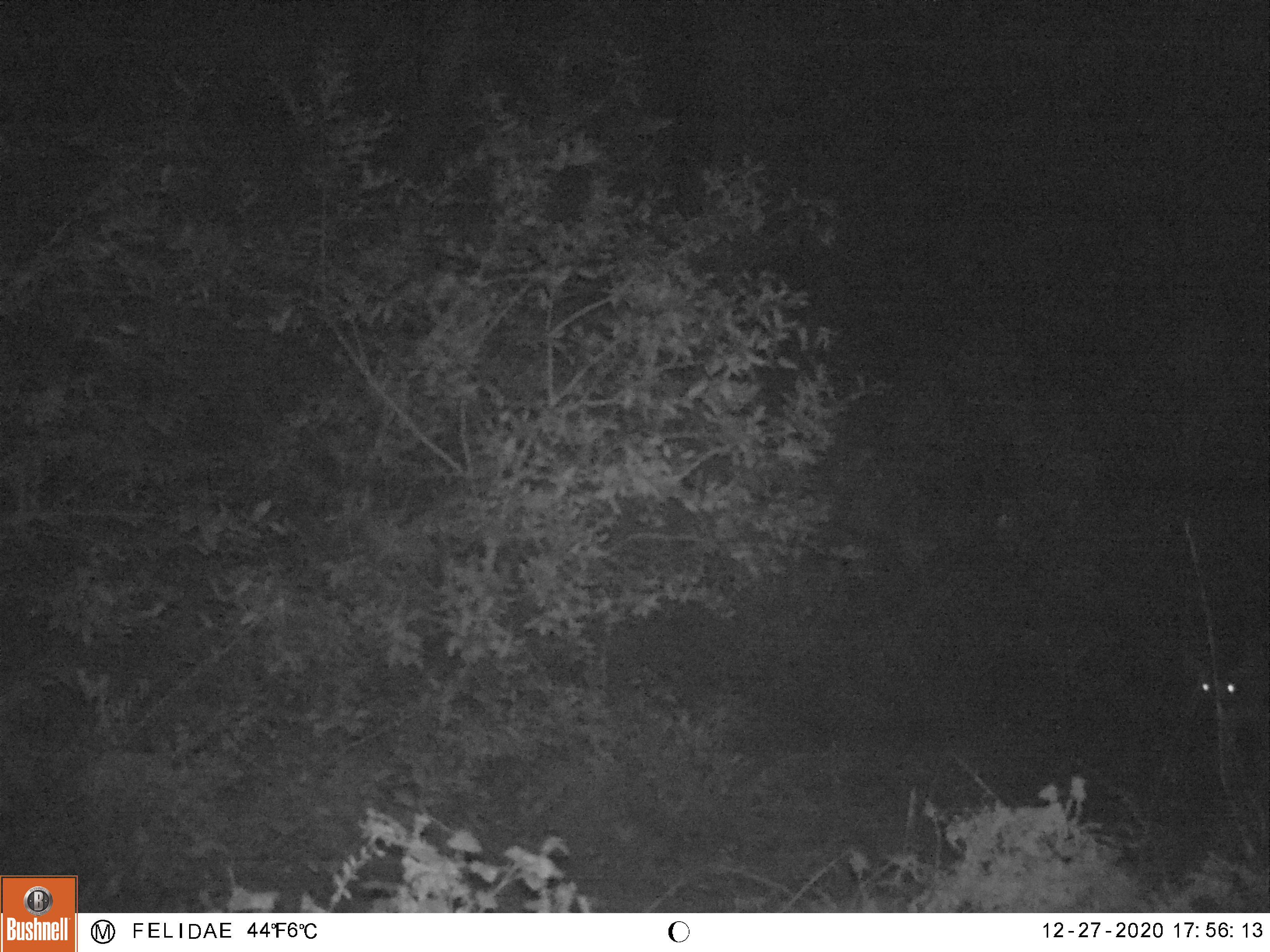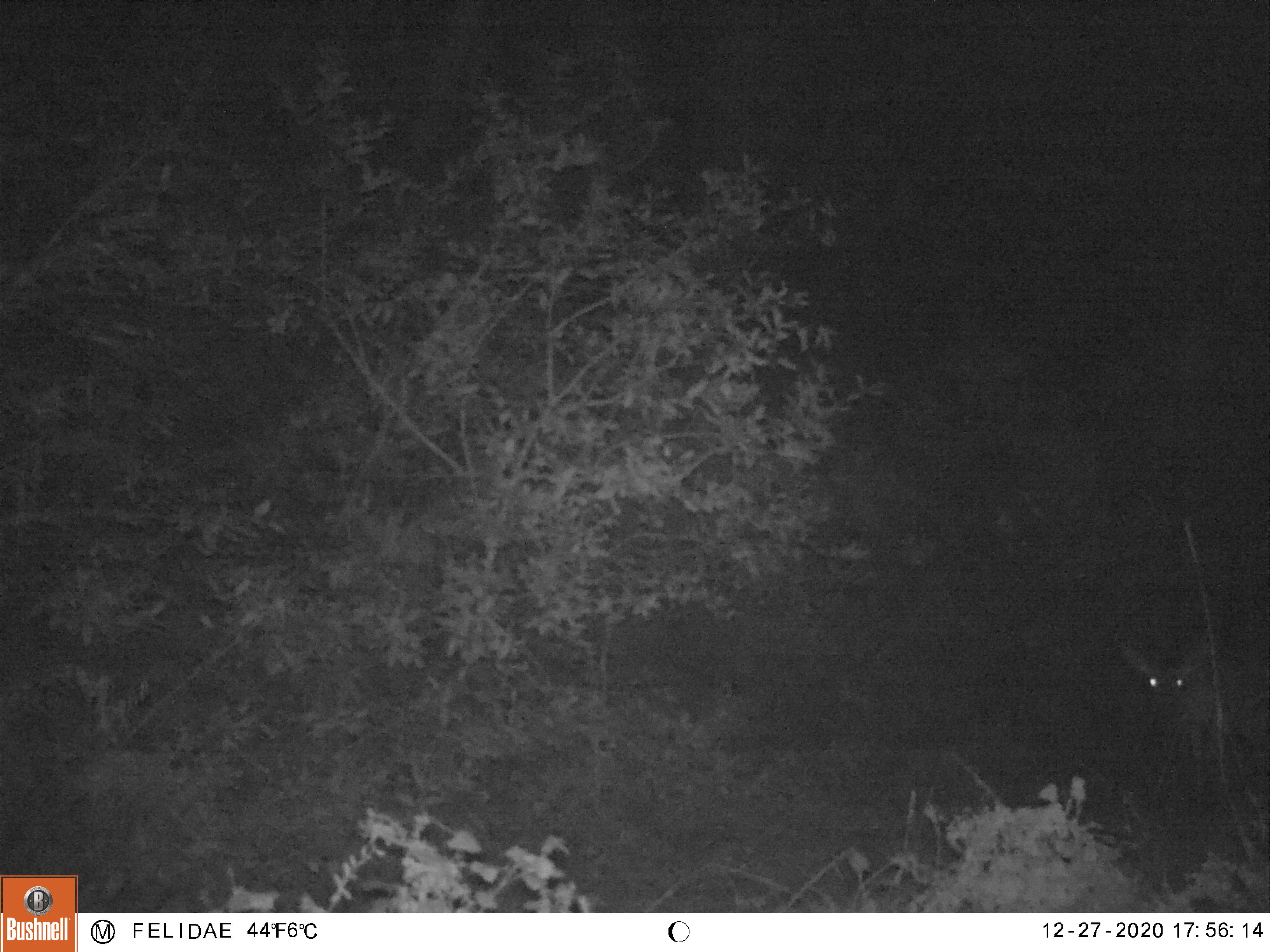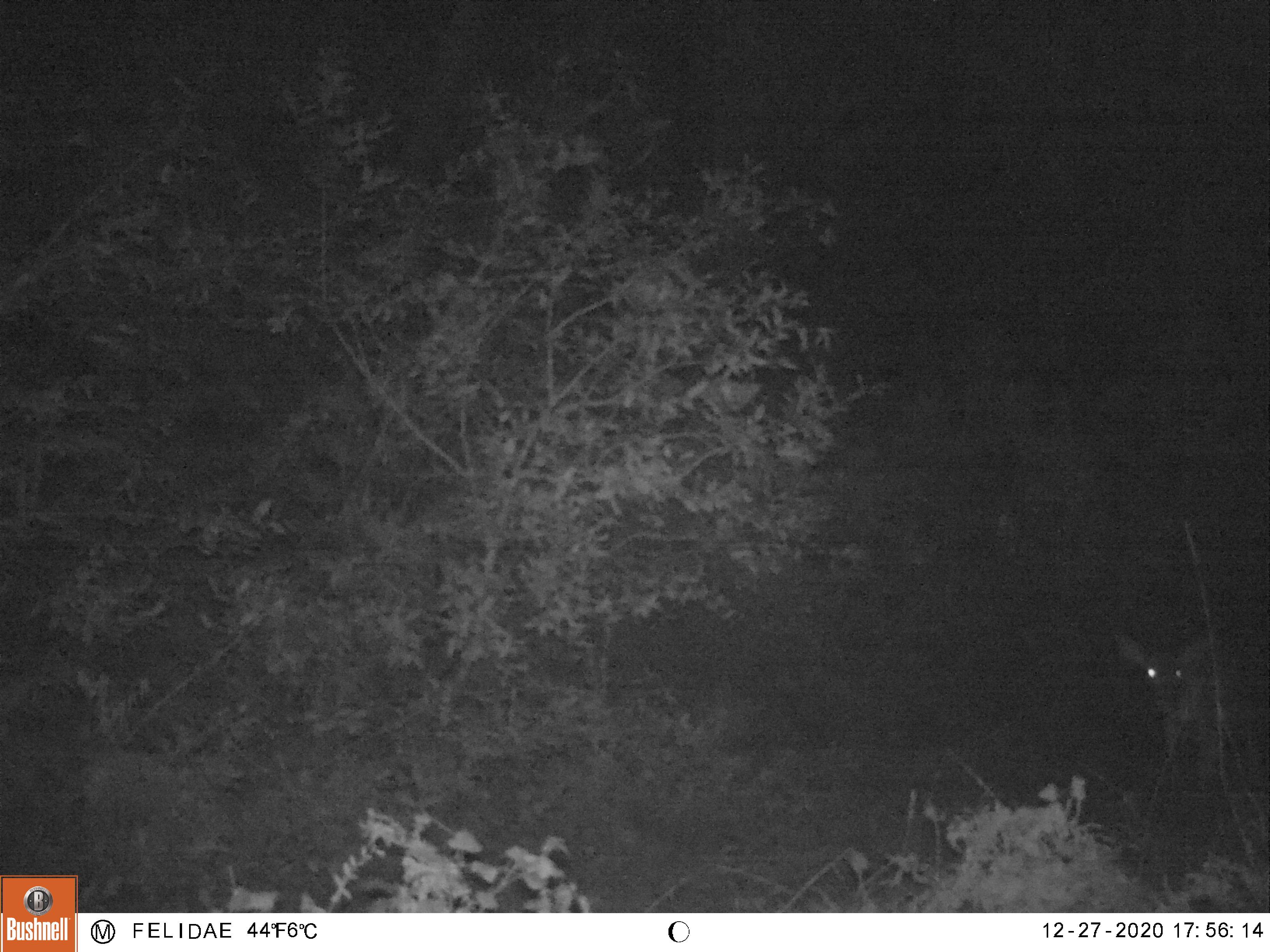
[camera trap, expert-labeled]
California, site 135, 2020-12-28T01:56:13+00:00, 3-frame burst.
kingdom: Animalia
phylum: Chordata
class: Mammalia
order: Artiodactyla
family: Cervidae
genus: Odocoileus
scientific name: Odocoileus hemionus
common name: mule deer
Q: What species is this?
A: Mule deer (Odocoileus hemionus).